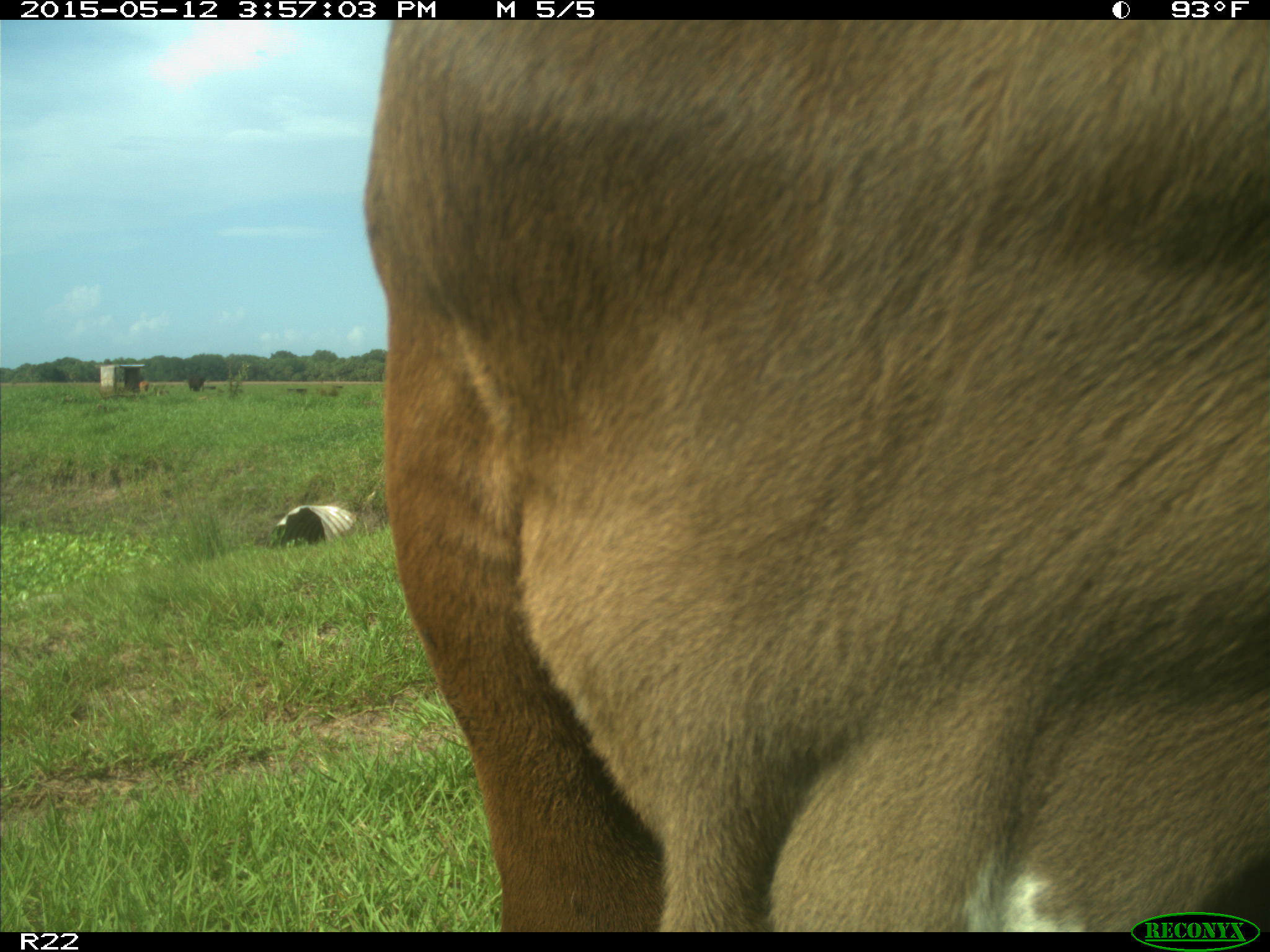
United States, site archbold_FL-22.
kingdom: Animalia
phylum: Chordata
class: Mammalia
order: Artiodactyla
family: Bovidae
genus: Bos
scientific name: Bos taurus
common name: domestic cow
Bos taurus (domestic cow).